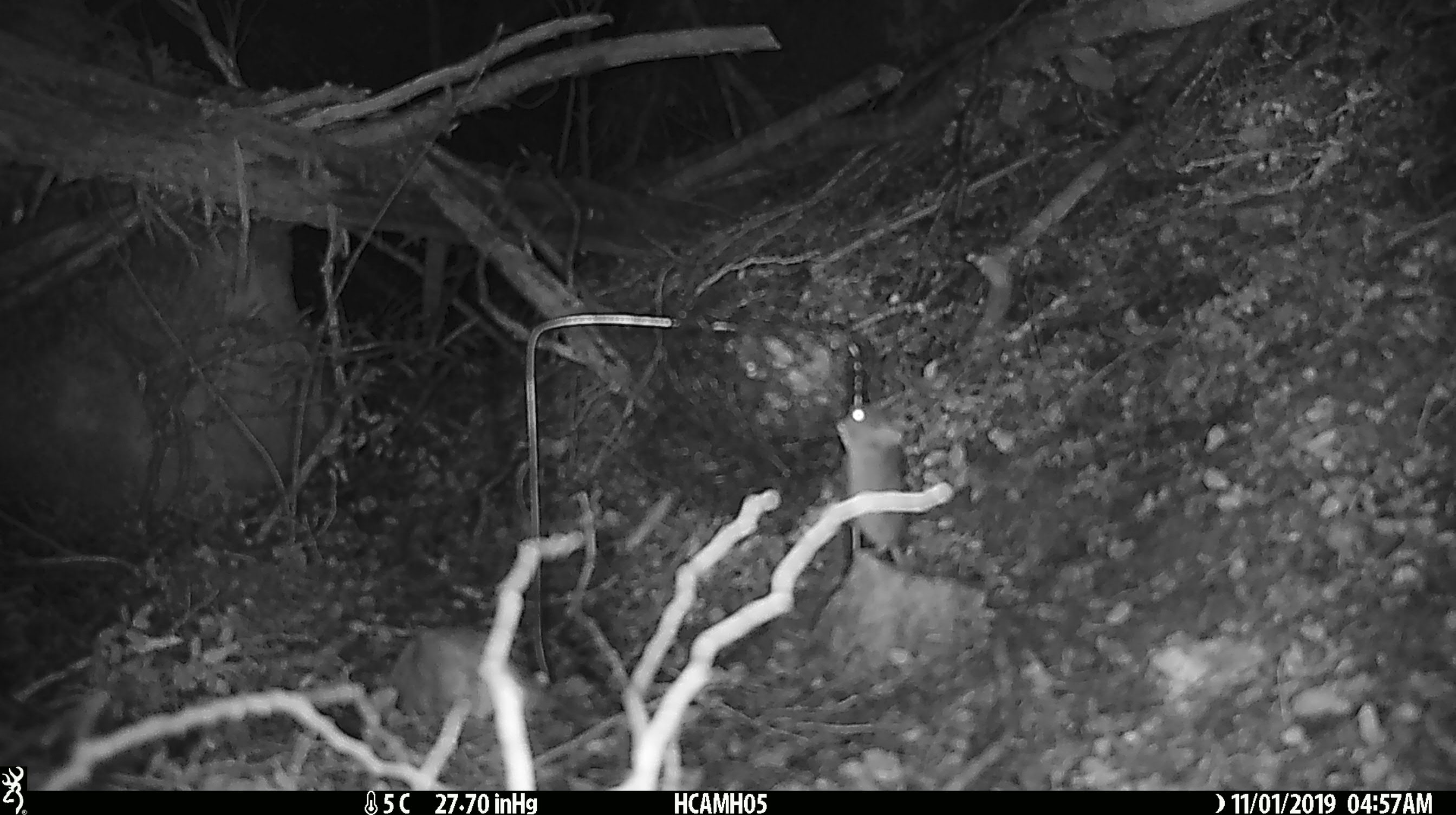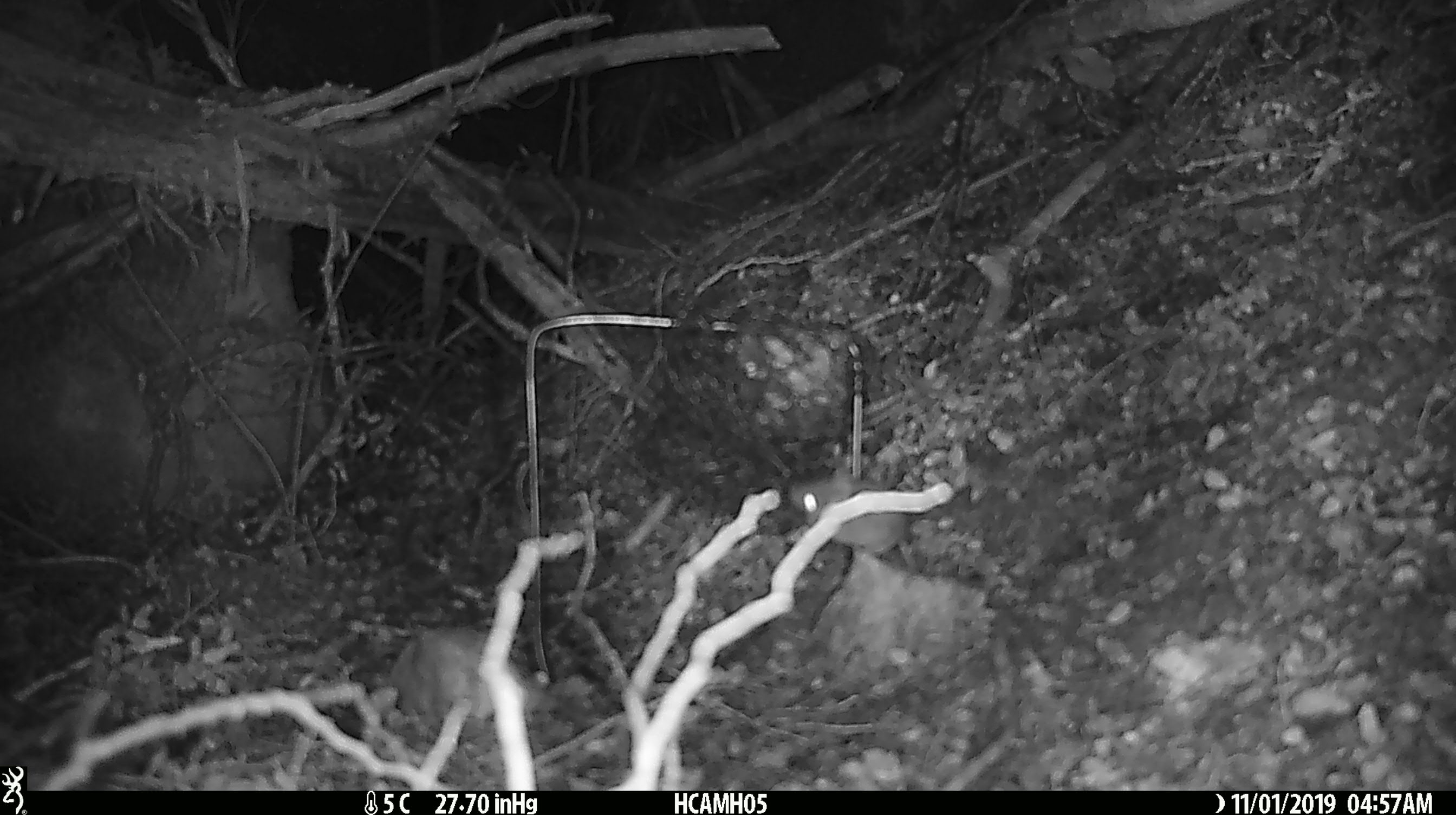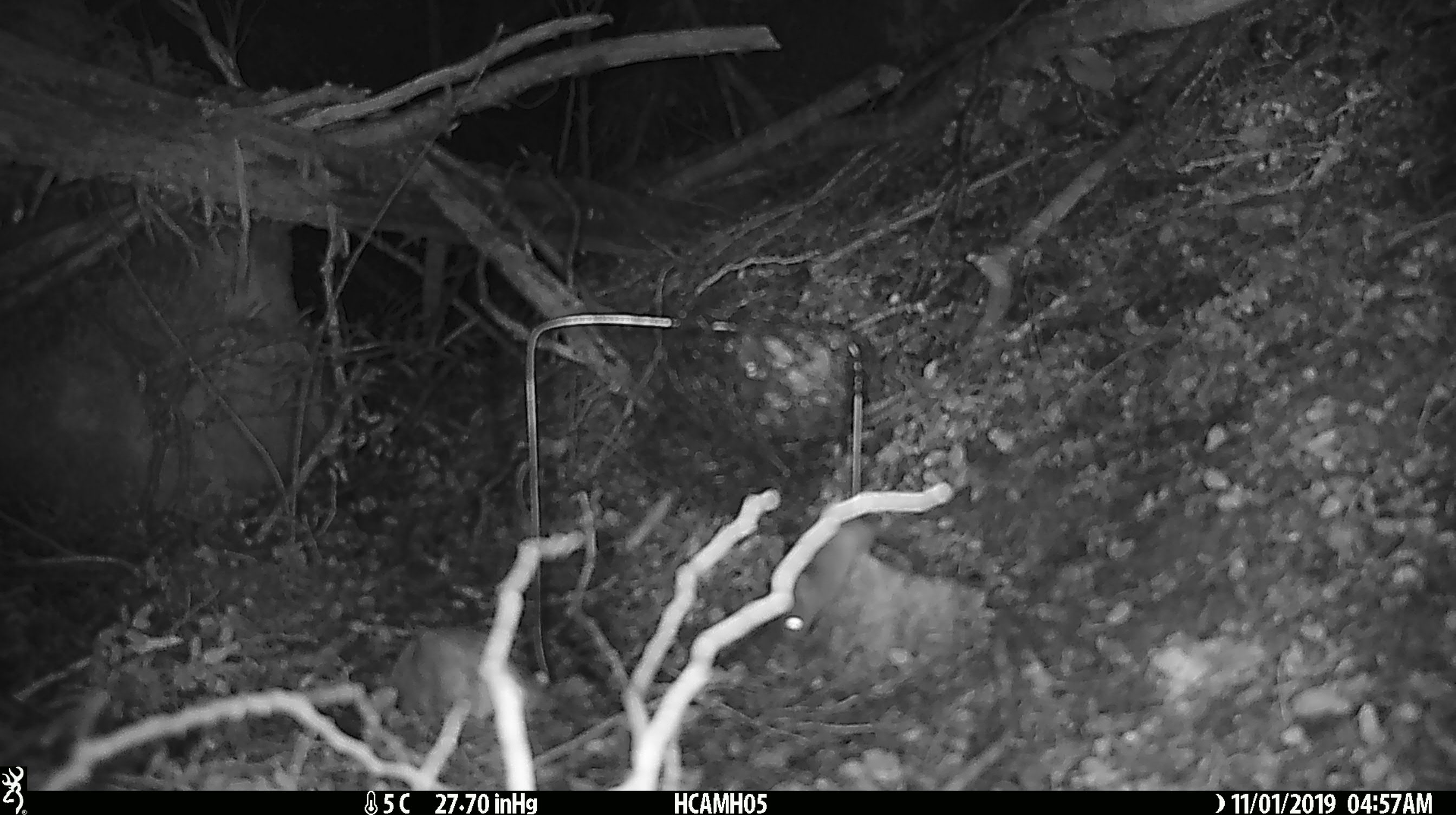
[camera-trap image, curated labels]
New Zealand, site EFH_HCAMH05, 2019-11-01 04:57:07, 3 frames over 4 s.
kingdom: Animalia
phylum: Chordata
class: Mammalia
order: Rodentia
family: Muridae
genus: Mus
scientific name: Mus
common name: mouse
Mouse (Mus).